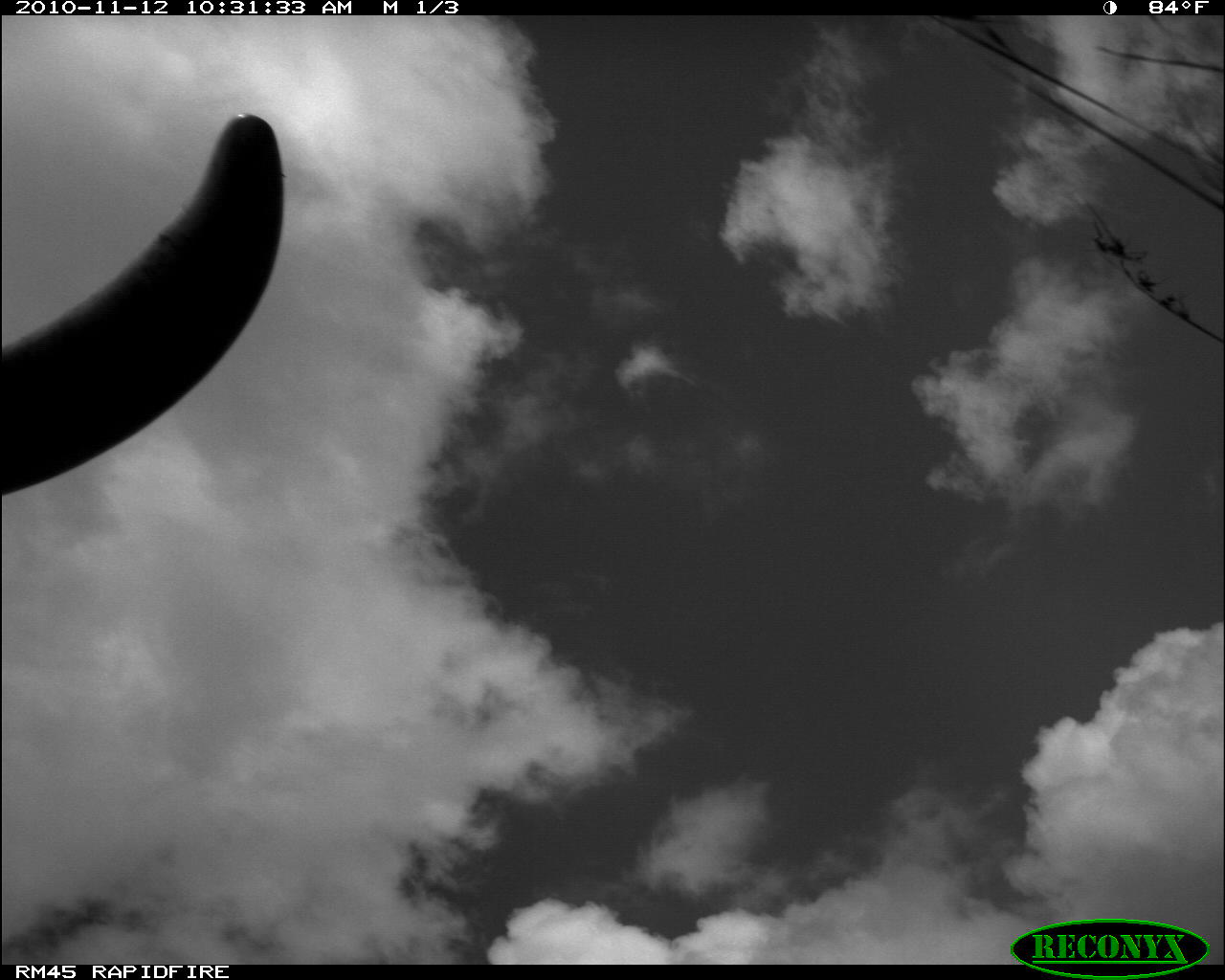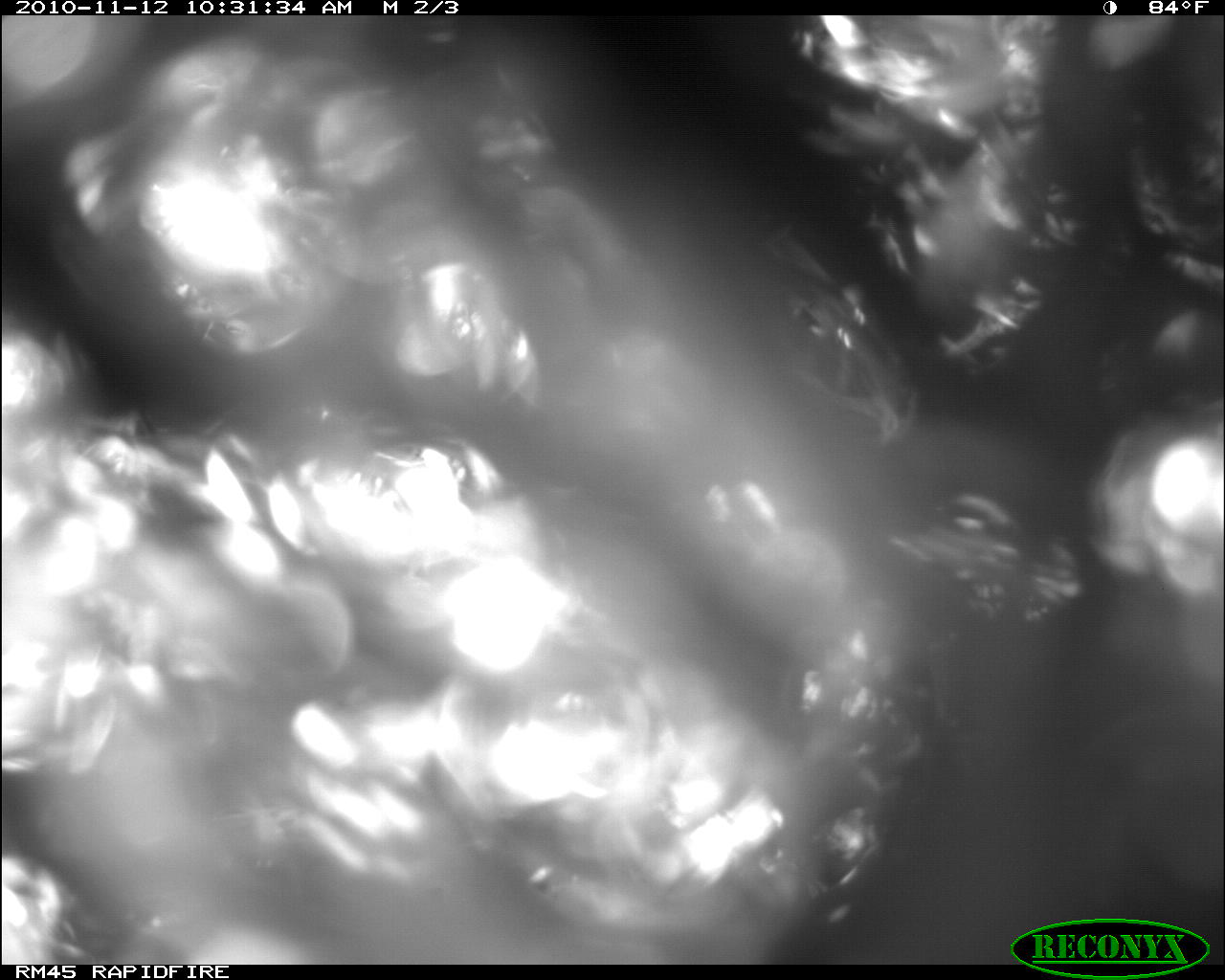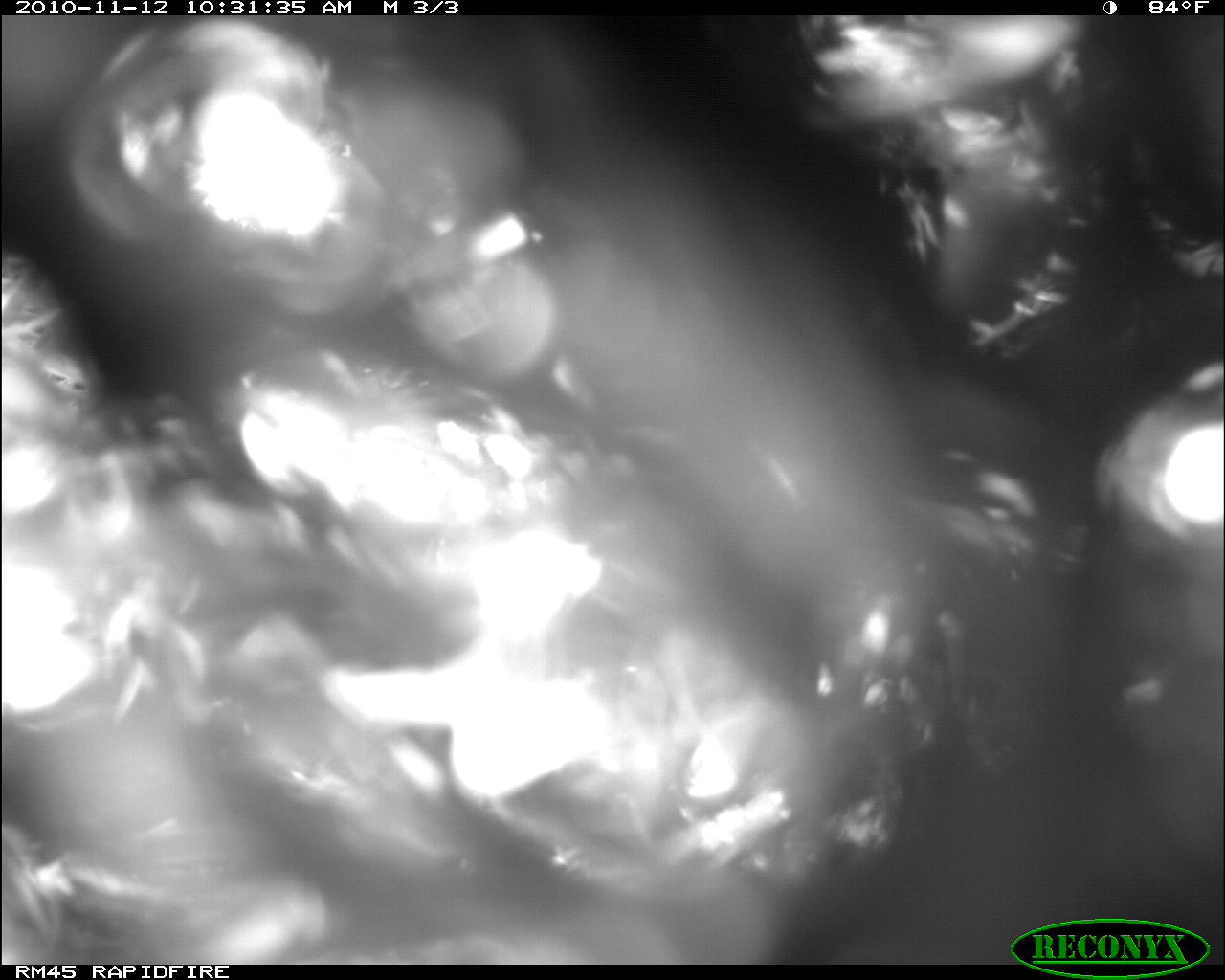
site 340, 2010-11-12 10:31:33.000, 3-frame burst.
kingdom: Animalia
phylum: Chordata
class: Mammalia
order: Proboscidea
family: Elephantidae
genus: Loxodonta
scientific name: Loxodonta africana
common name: african bush elephant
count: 1